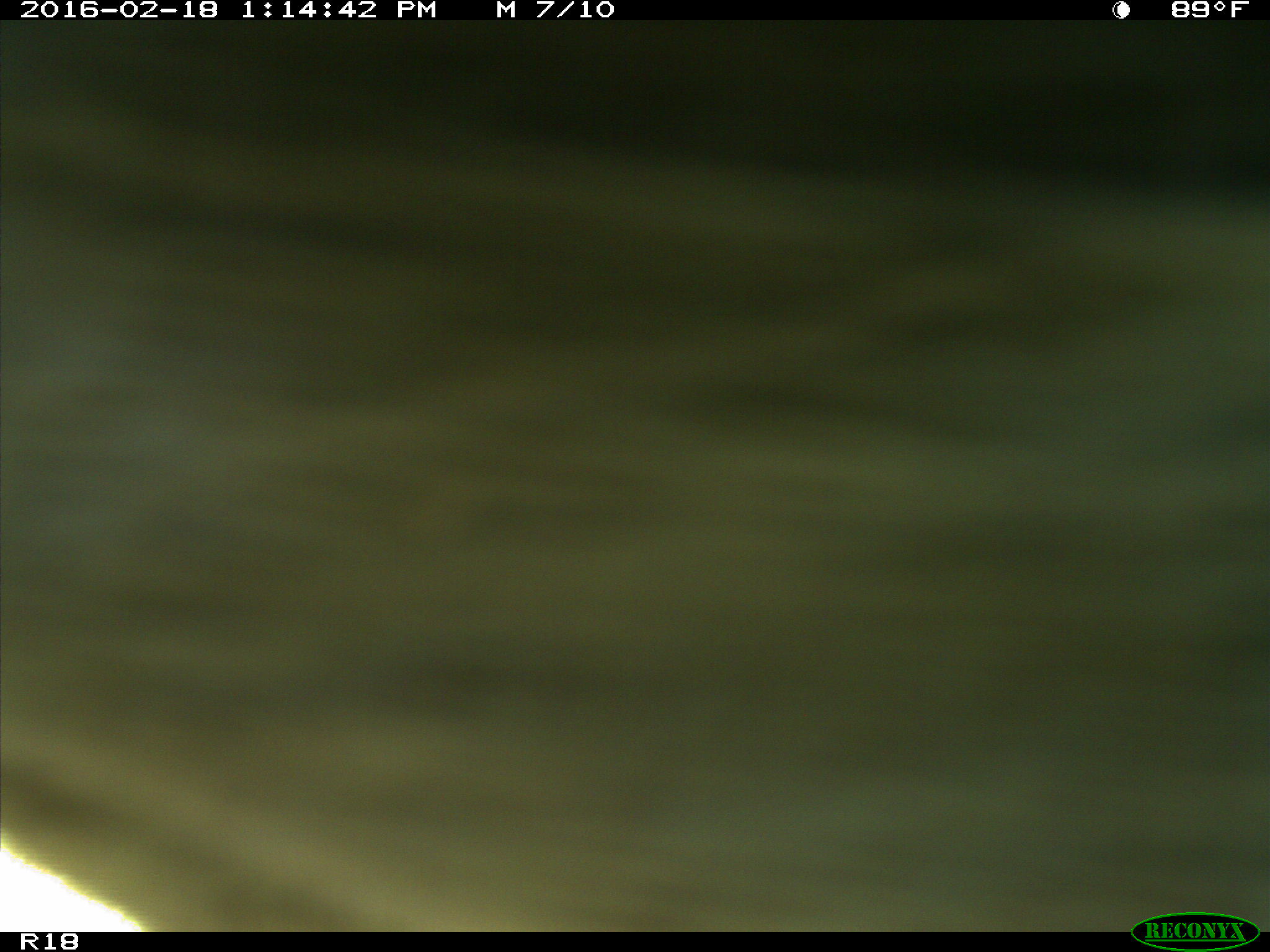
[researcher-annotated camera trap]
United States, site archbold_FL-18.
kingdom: Animalia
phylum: Chordata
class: Mammalia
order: Artiodactyla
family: Bovidae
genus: Bos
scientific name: Bos taurus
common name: domestic cow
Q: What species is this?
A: Bos taurus (domestic cow).